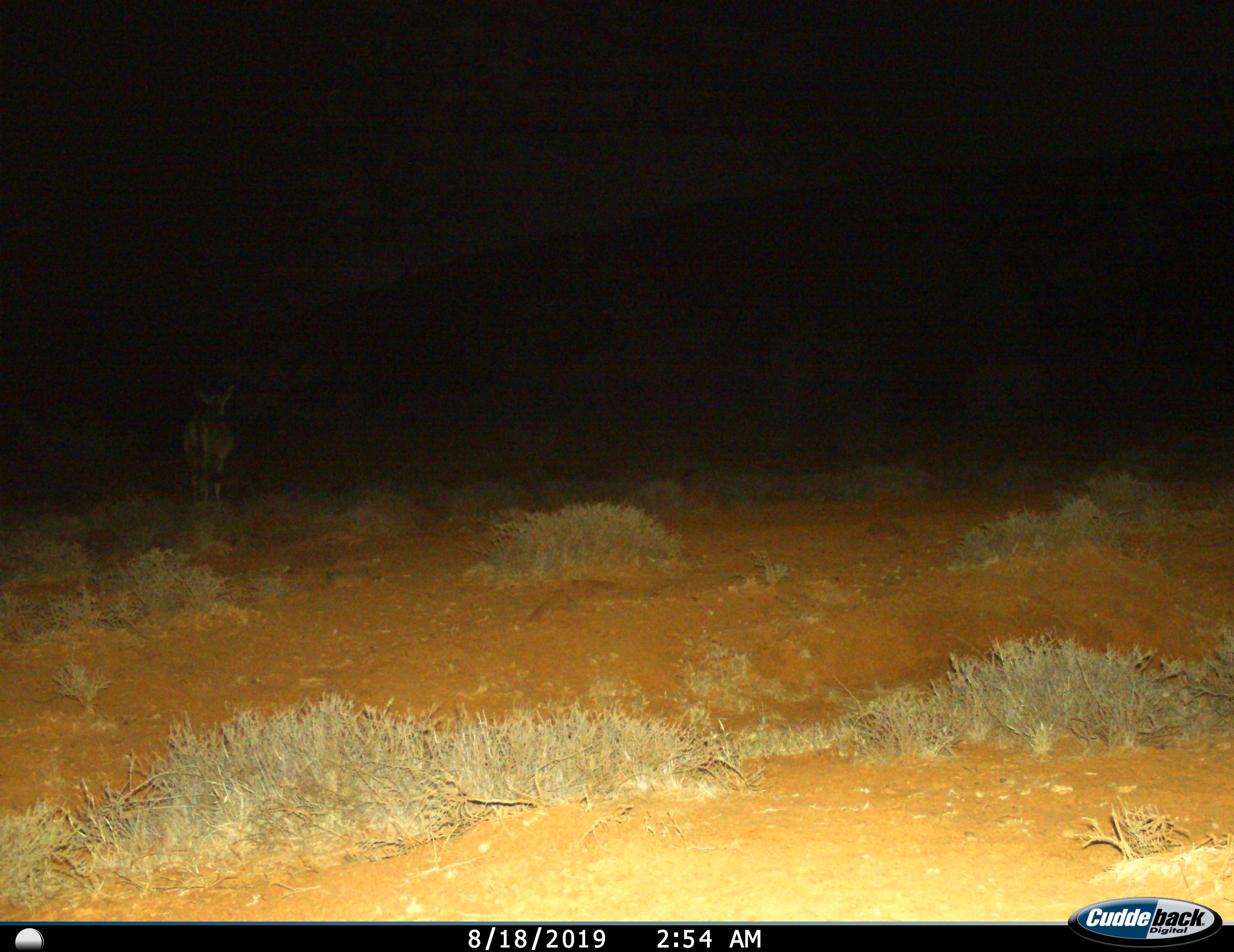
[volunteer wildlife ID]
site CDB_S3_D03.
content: unidentified animal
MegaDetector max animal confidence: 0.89